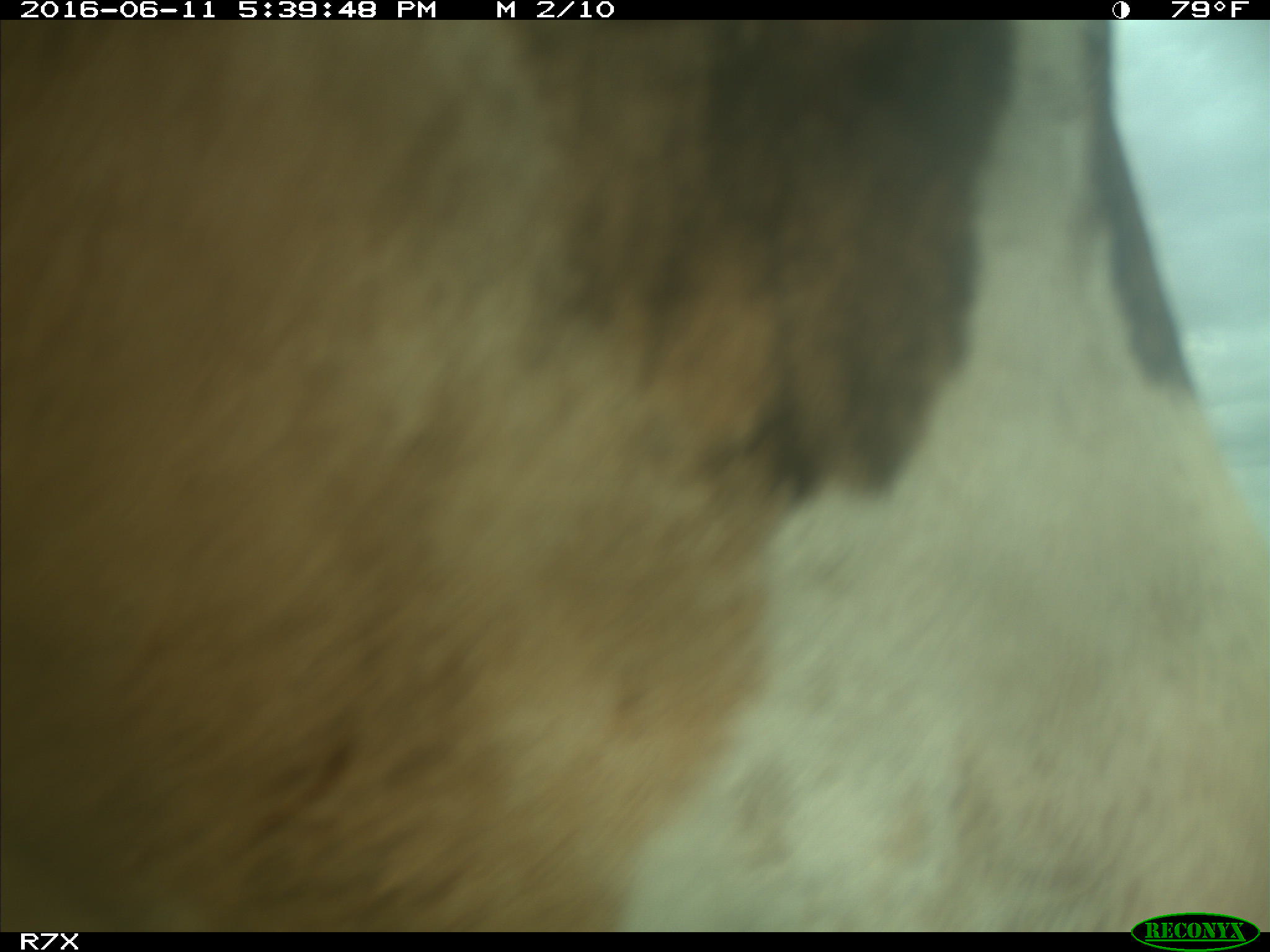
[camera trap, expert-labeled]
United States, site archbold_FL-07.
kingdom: Animalia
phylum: Chordata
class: Mammalia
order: Artiodactyla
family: Bovidae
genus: Bos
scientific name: Bos taurus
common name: domestic cow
Bos taurus (domestic cow).